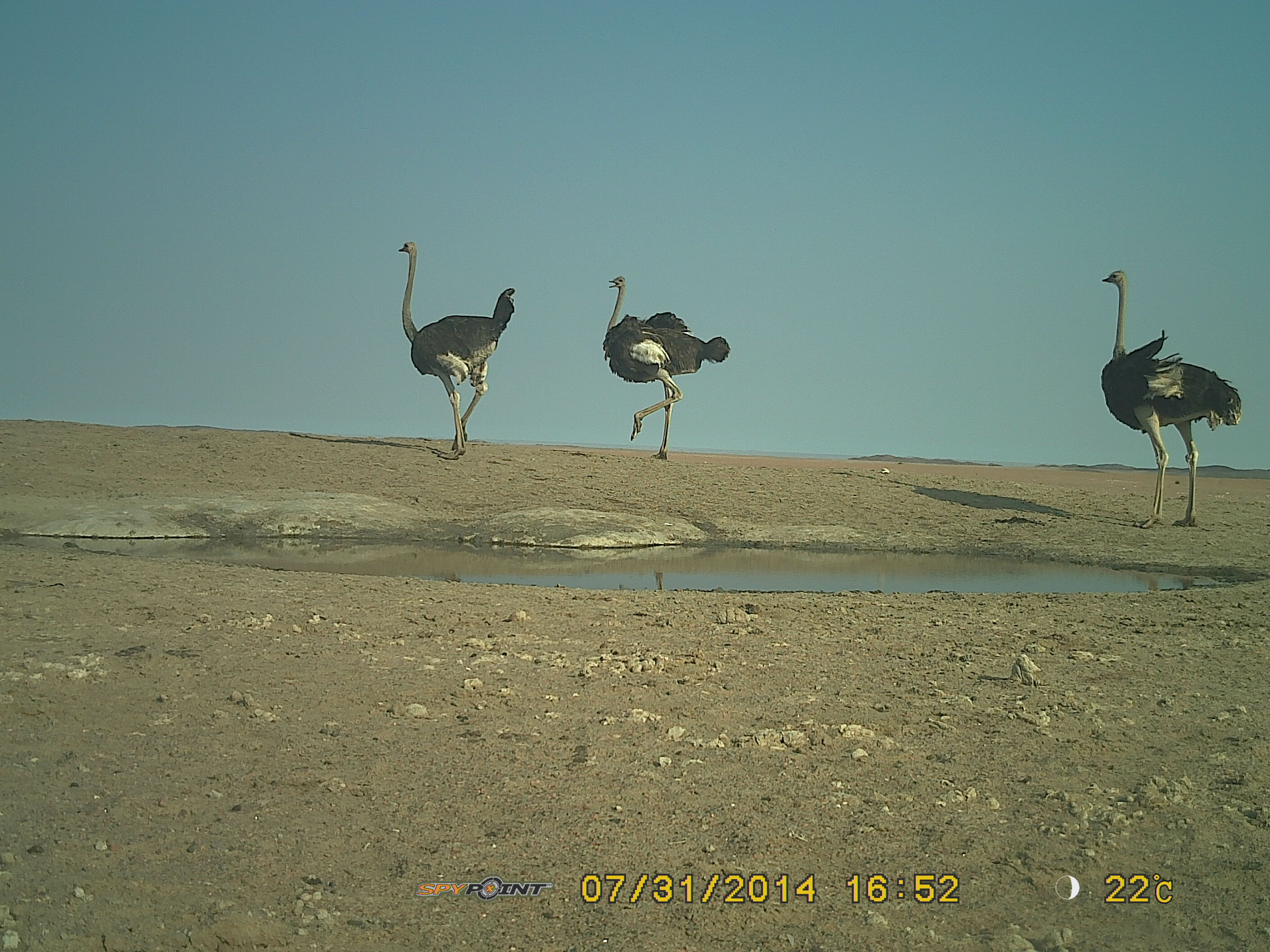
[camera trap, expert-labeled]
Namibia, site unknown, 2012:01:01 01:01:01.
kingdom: Animalia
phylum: Chordata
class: Aves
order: Struthioniformes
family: Struthionidae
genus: Struthio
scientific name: Struthio camelus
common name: common ostrich